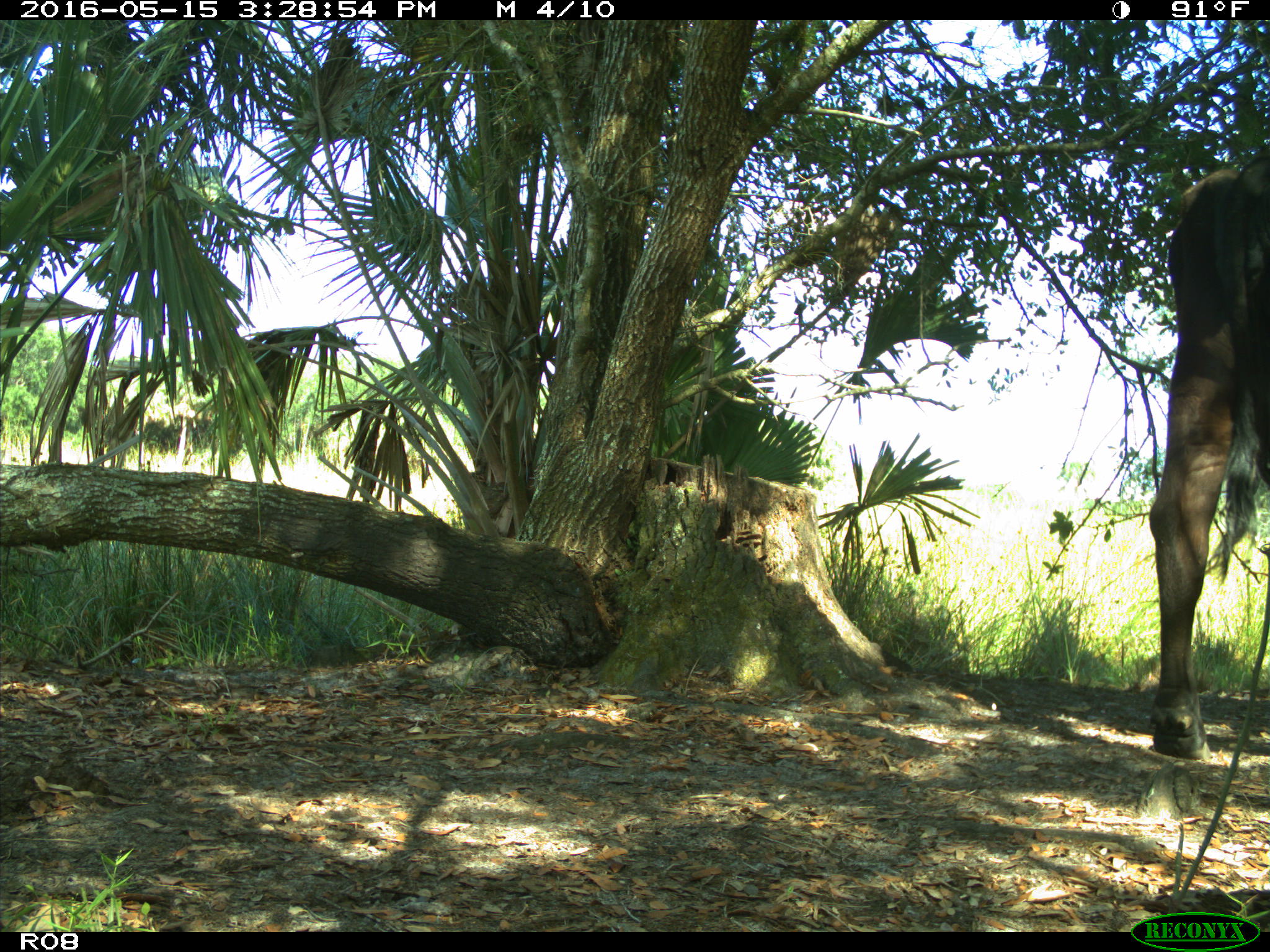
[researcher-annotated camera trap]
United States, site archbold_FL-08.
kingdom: Animalia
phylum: Chordata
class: Mammalia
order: Artiodactyla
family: Bovidae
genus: Bos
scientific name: Bos taurus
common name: domestic cow